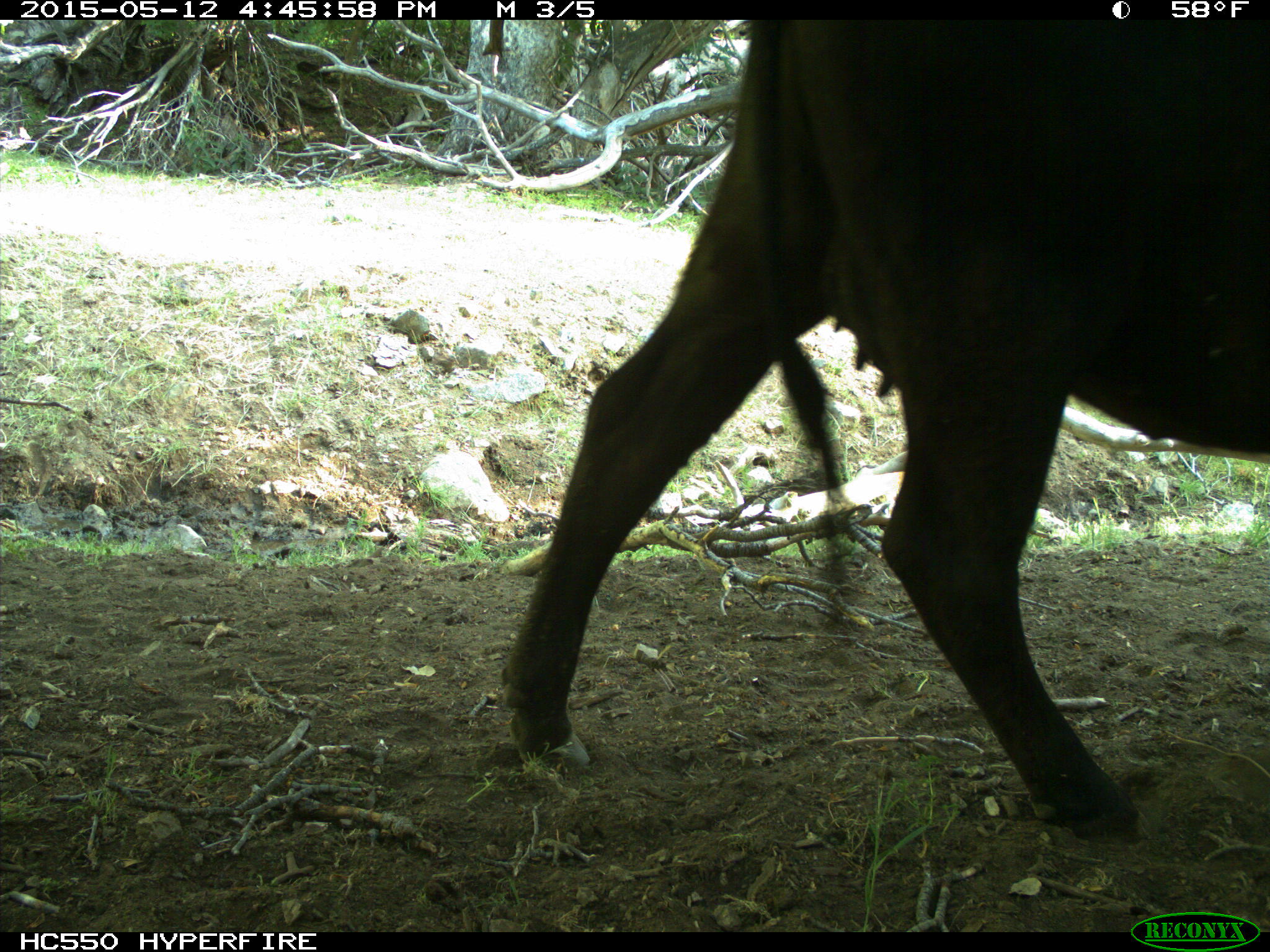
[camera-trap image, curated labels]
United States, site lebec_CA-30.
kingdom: Animalia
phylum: Chordata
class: Mammalia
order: Artiodactyla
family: Bovidae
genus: Bos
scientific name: Bos taurus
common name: domestic cow